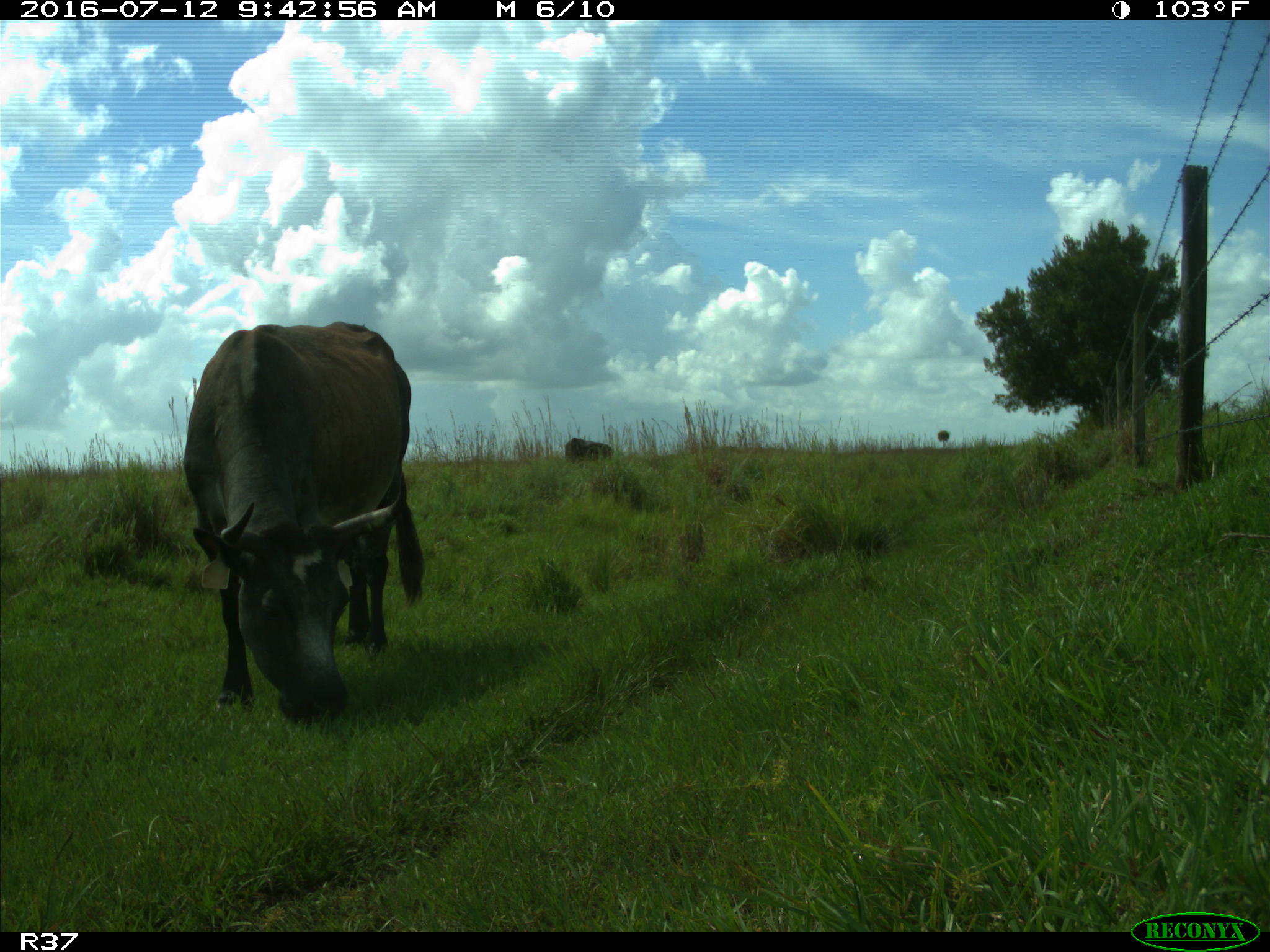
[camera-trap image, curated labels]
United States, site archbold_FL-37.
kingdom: Animalia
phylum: Chordata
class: Mammalia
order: Artiodactyla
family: Bovidae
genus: Bos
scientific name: Bos taurus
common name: domestic cow